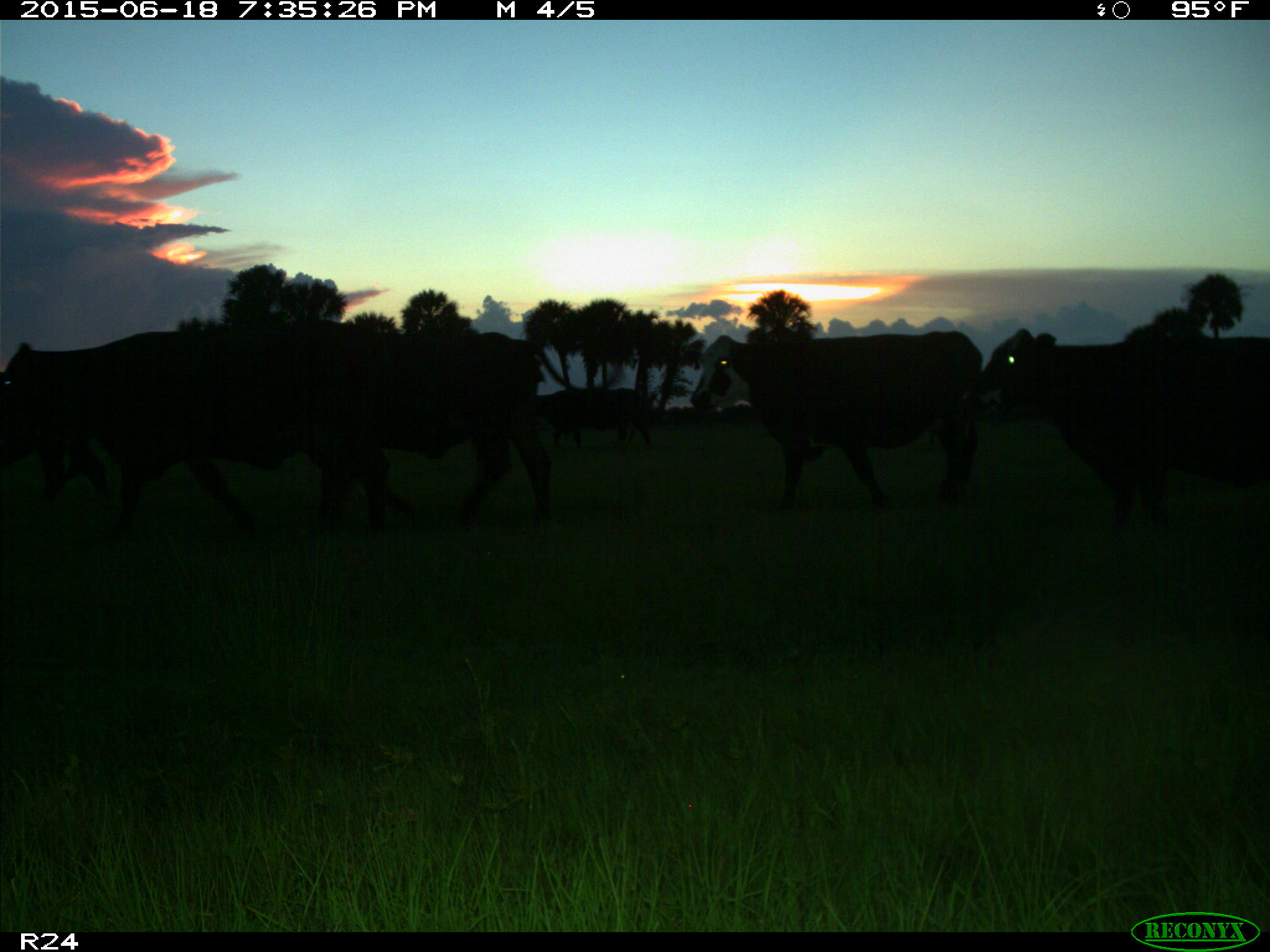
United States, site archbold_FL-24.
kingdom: Animalia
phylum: Chordata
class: Mammalia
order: Artiodactyla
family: Bovidae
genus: Bos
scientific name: Bos taurus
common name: domestic cow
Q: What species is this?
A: Bos taurus (domestic cow).